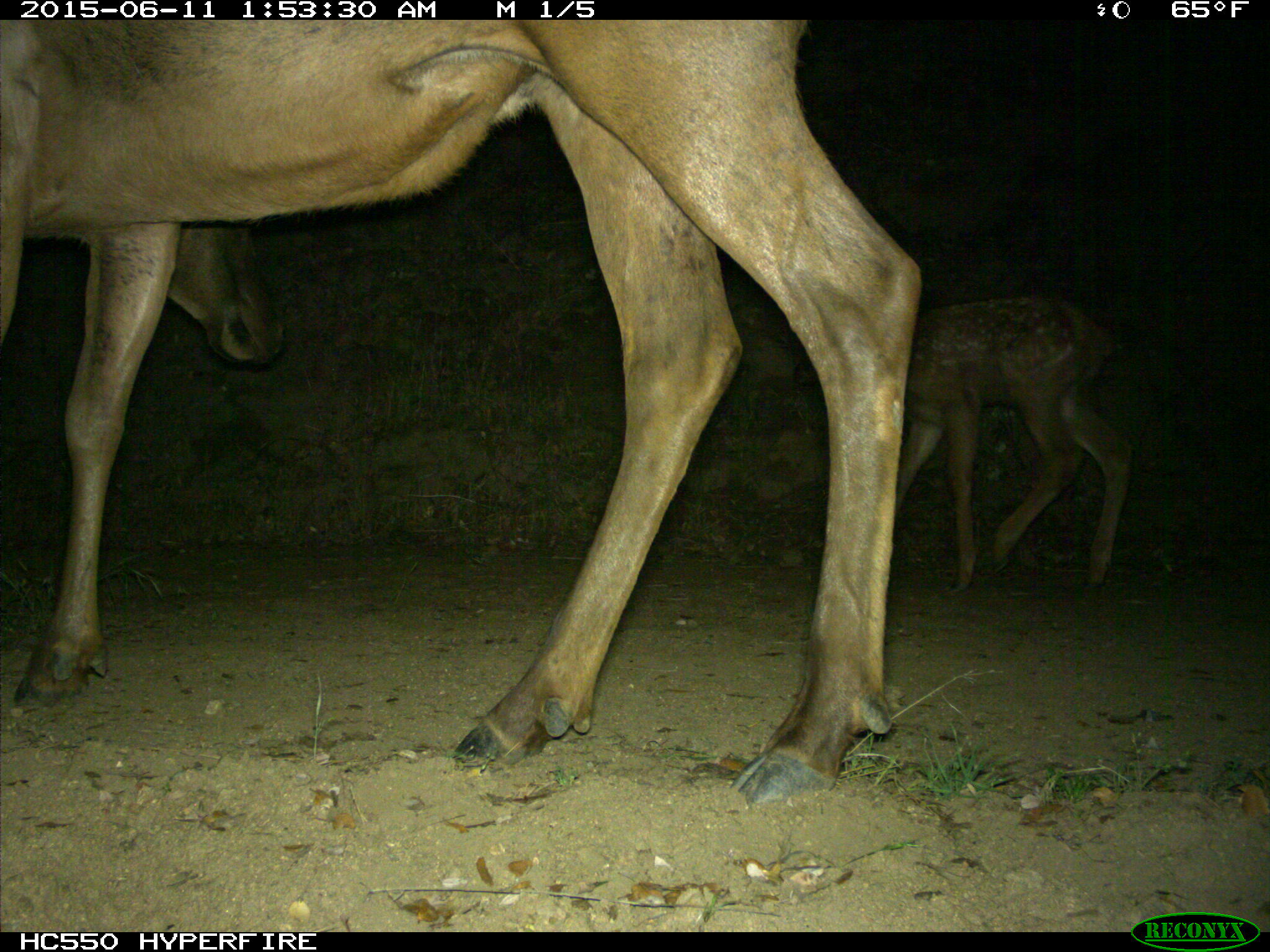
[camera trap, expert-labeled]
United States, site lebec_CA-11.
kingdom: Animalia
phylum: Chordata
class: Mammalia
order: Artiodactyla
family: Cervidae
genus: Cervus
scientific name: Cervus canadensis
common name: elk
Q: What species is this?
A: Cervus canadensis (elk).